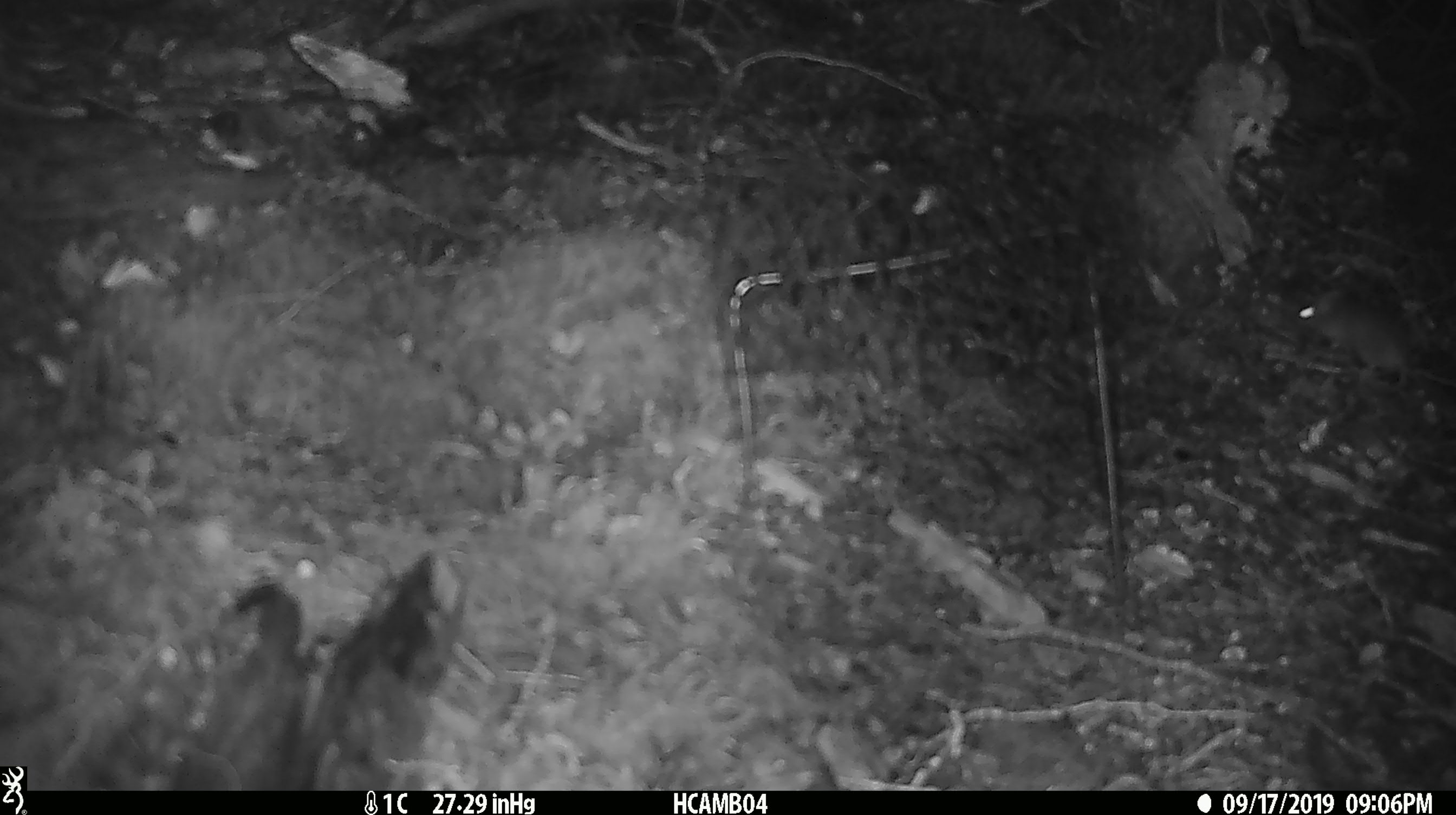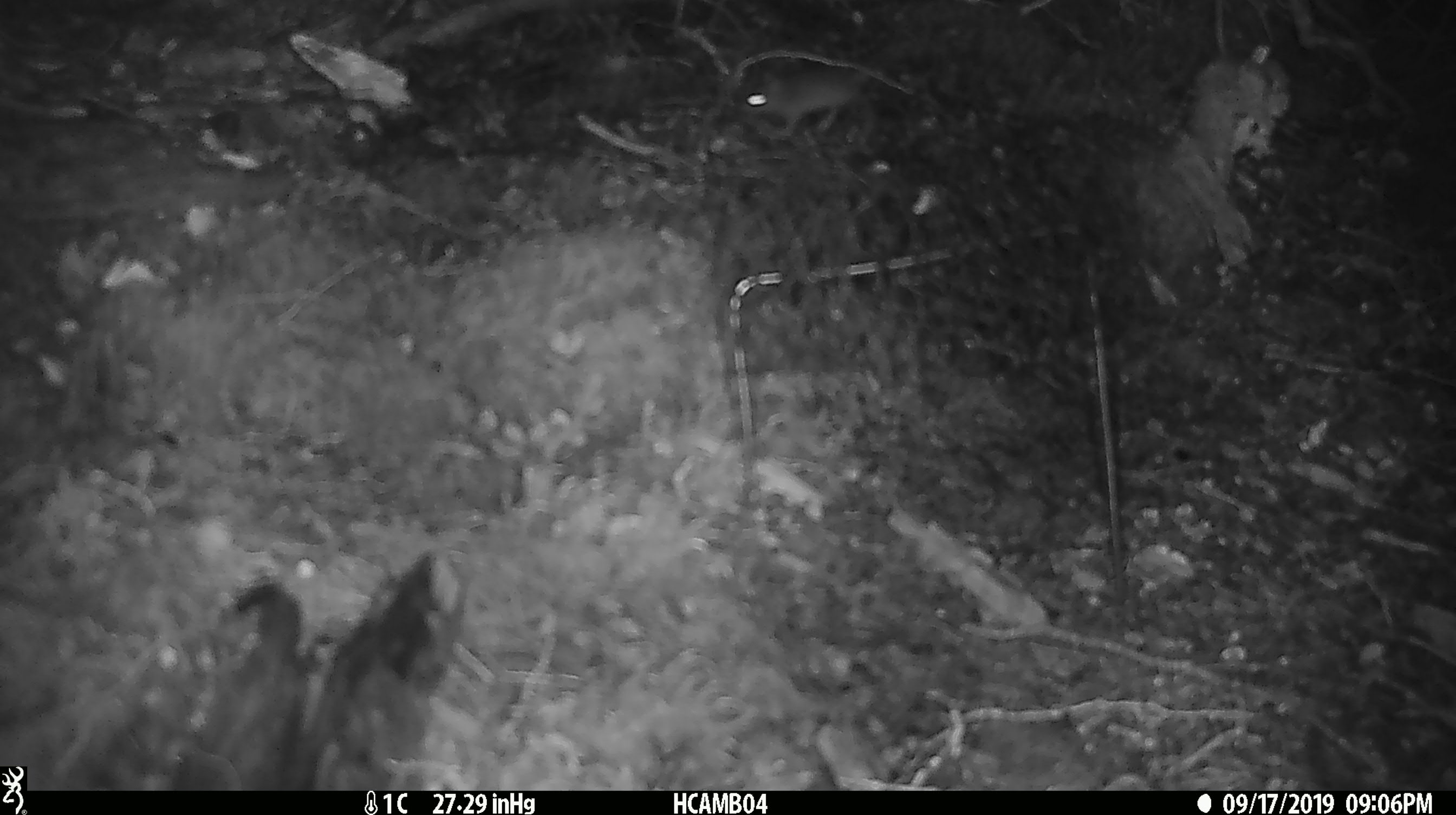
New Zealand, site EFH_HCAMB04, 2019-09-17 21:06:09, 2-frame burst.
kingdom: Animalia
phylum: Chordata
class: Mammalia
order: Rodentia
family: Muridae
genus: Mus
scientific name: Mus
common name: mouse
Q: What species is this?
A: Mouse (Mus).